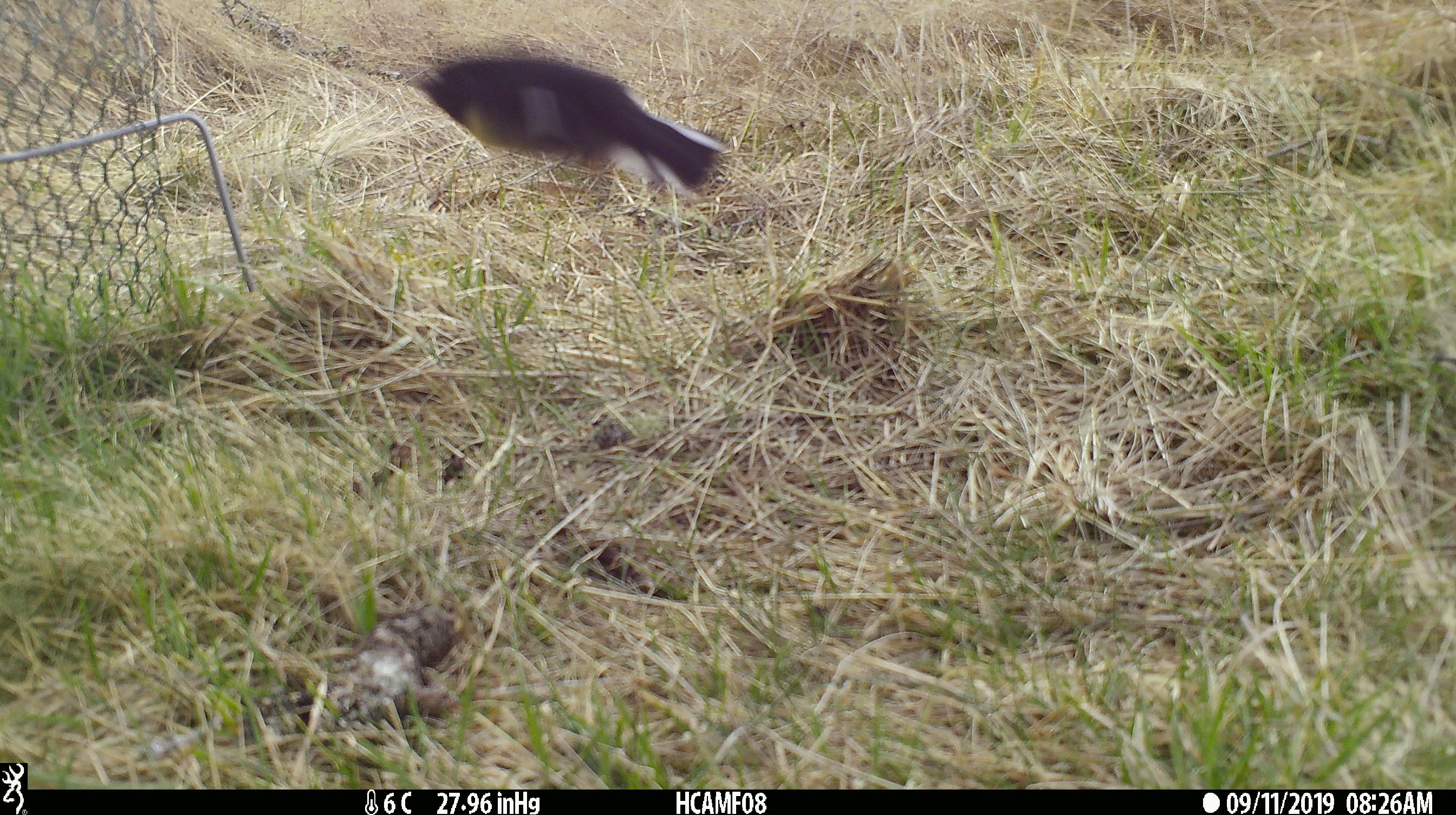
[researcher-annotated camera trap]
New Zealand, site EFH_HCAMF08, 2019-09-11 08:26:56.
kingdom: Animalia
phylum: Chordata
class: Aves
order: Passeriformes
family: Petroicidae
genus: Petroica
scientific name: Petroica macrocephala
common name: tomtit